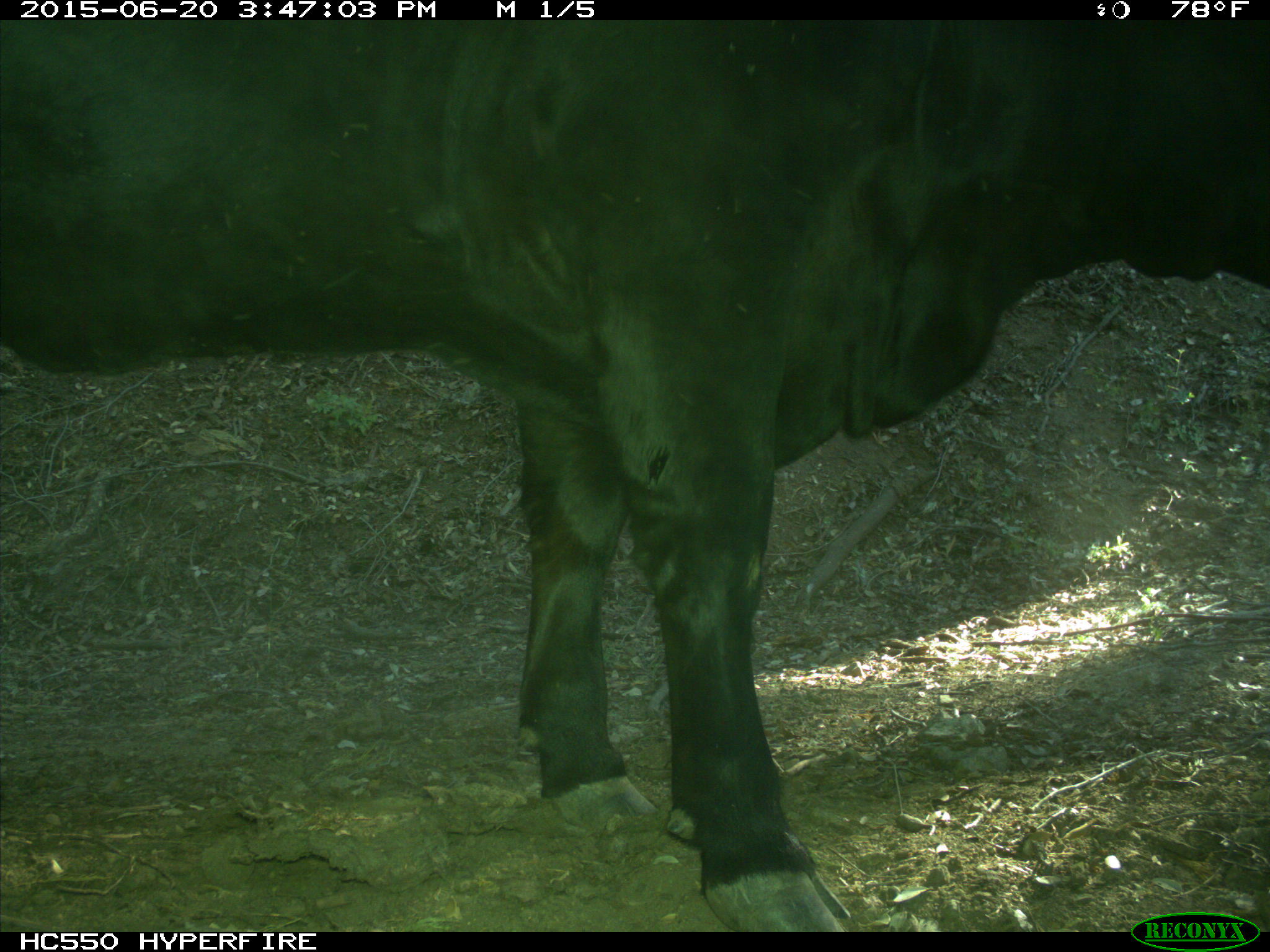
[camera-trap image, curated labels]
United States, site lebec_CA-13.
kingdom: Animalia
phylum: Chordata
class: Mammalia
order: Artiodactyla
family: Bovidae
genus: Bos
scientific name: Bos taurus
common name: domestic cow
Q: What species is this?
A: Bos taurus (domestic cow).